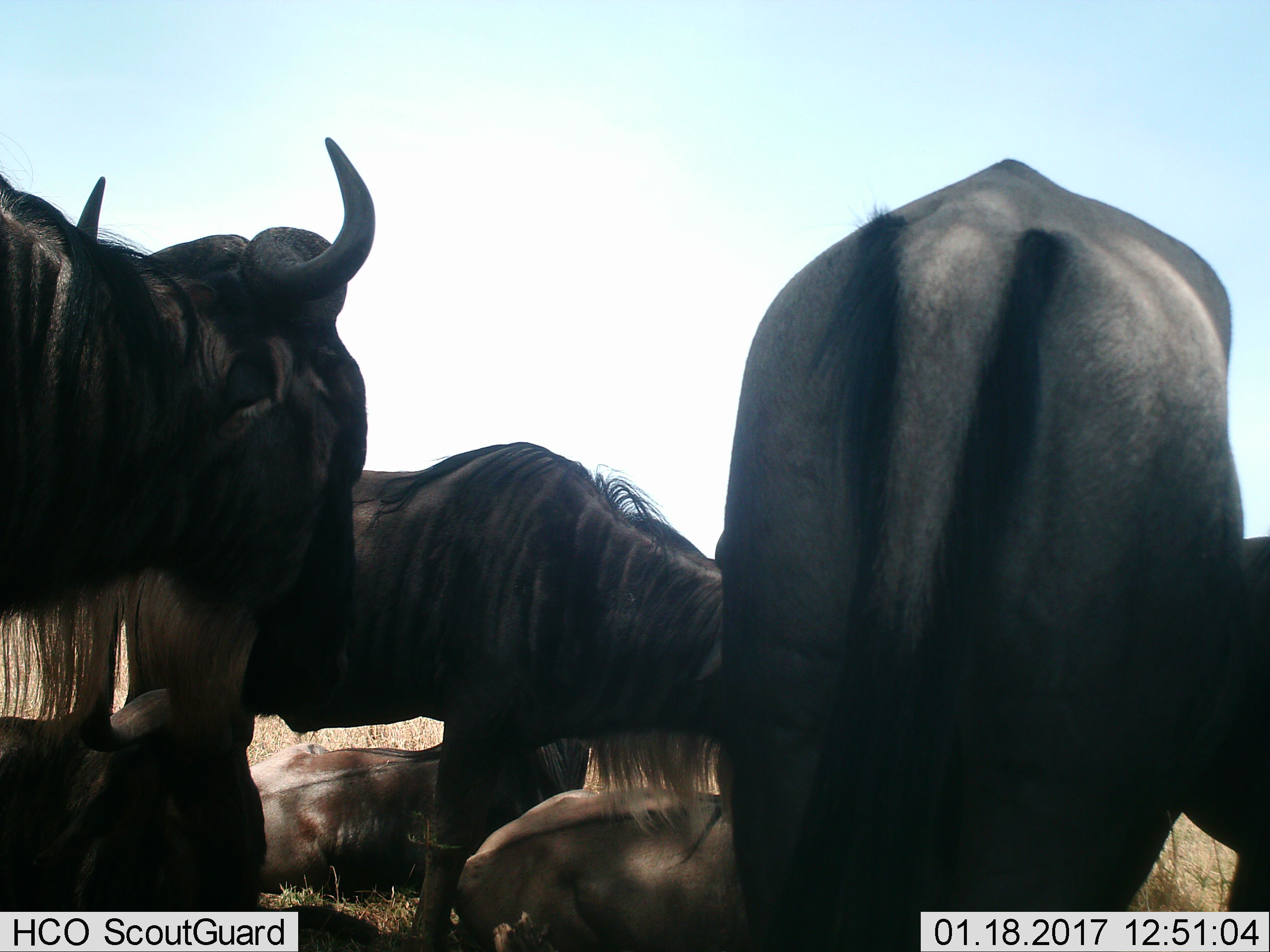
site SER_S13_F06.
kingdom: Animalia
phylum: Chordata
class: Mammalia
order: Artiodactyla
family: Bovidae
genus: Connochaetes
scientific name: Connochaetes taurinus taurinus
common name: blue wildebeest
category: wildebeestblue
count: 7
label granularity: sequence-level